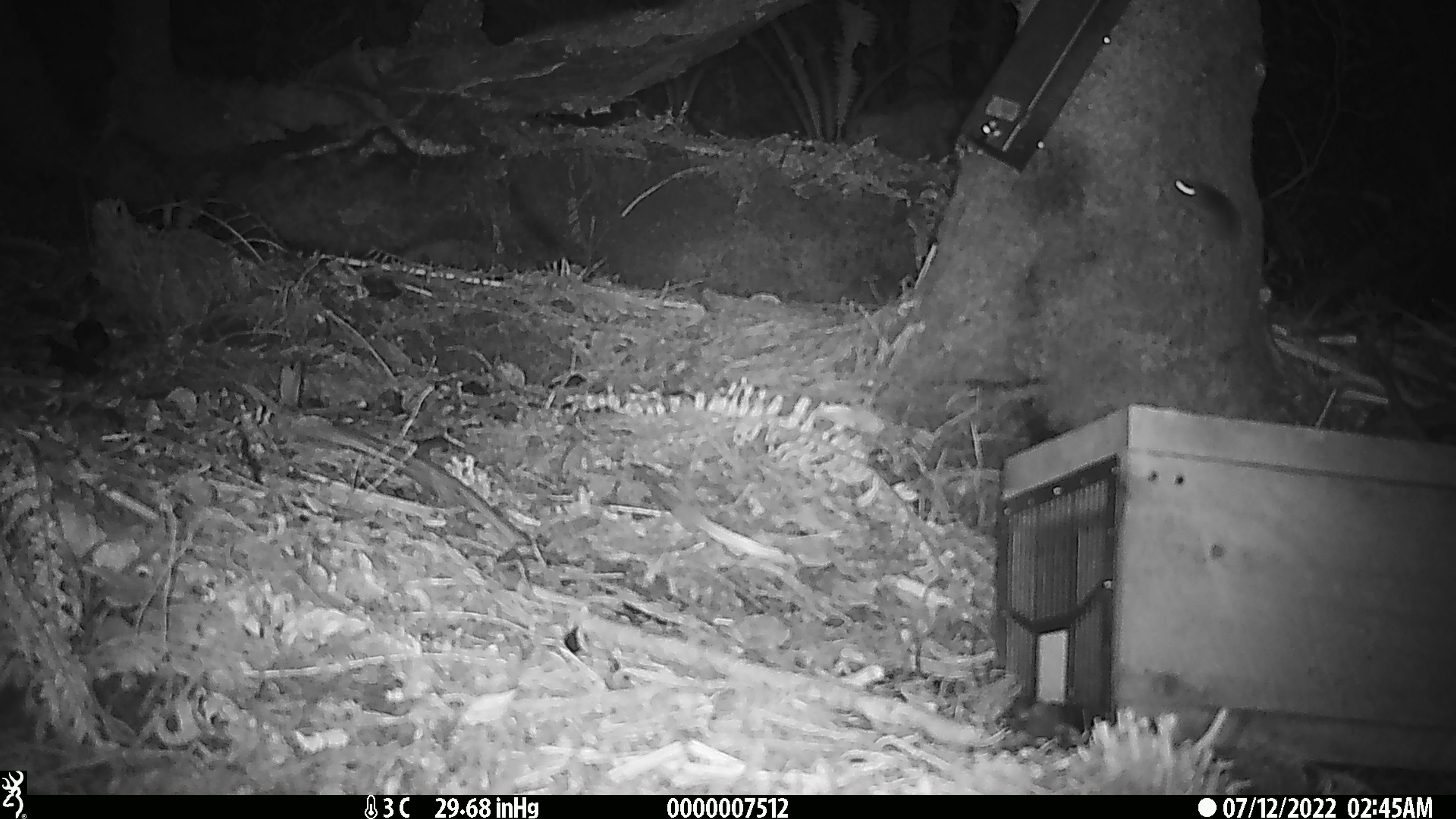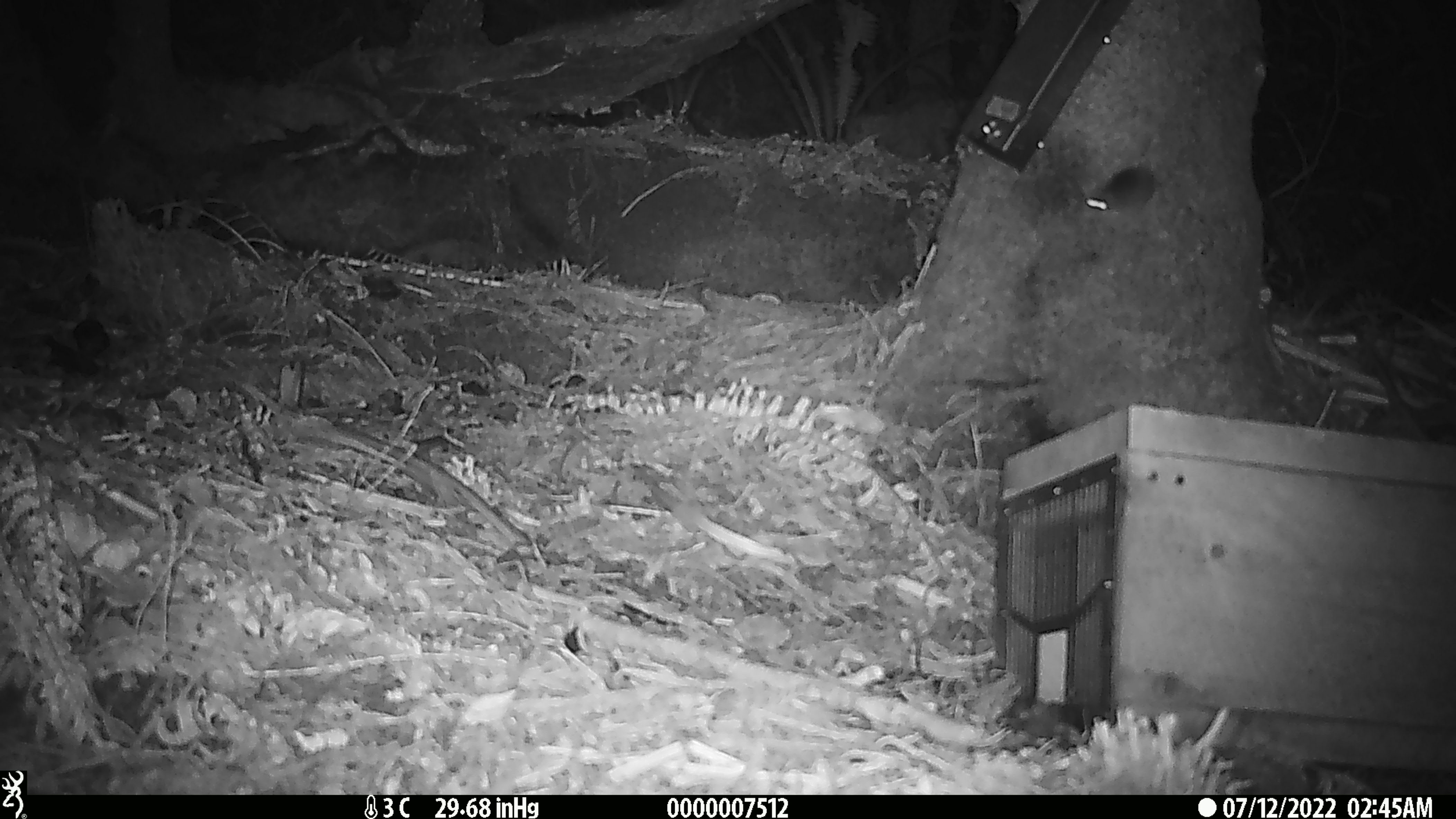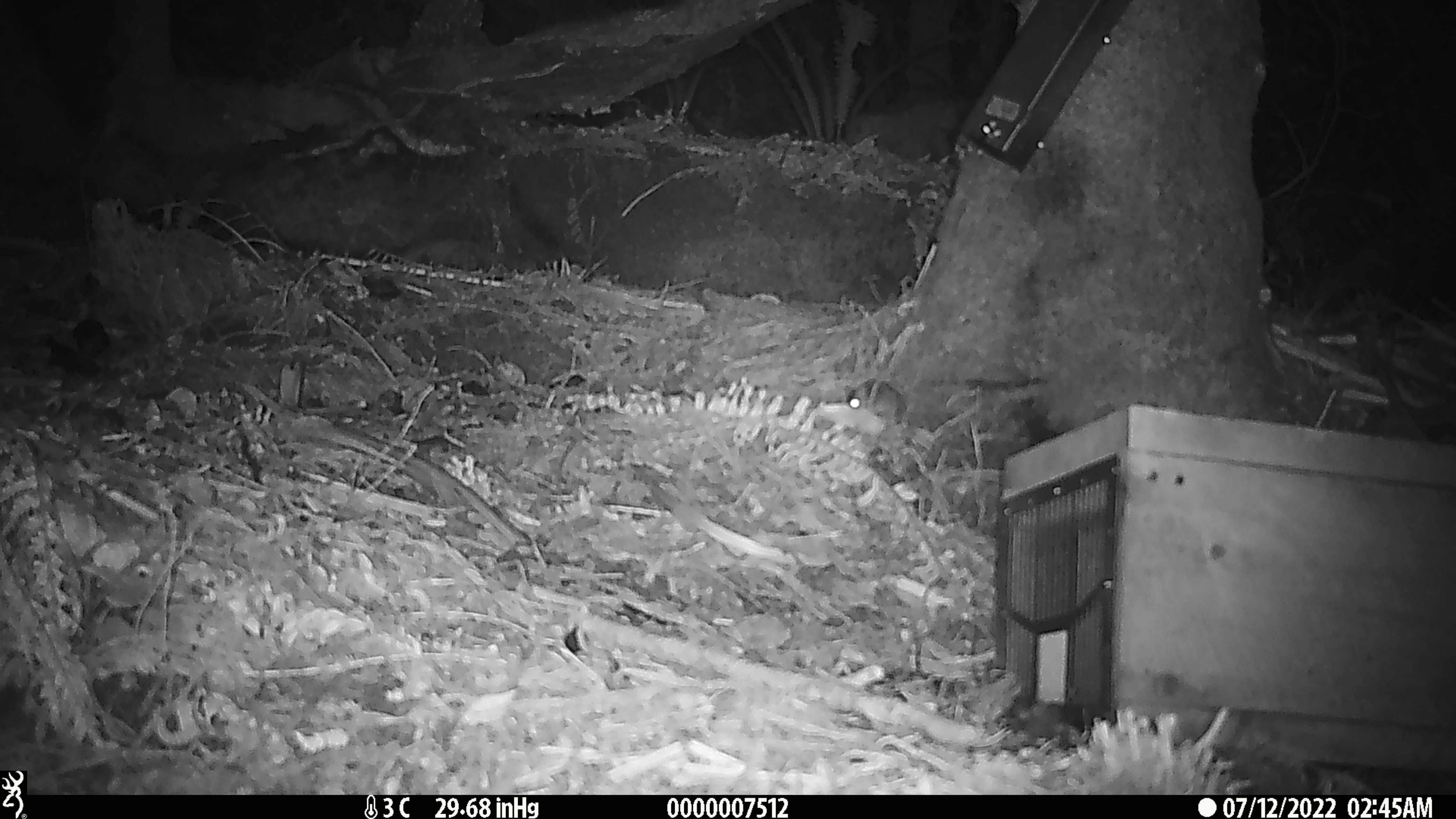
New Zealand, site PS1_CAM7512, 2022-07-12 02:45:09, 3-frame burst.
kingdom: Animalia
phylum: Chordata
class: Mammalia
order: Rodentia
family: Muridae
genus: Mus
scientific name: Mus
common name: mouse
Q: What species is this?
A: Mouse (Mus).